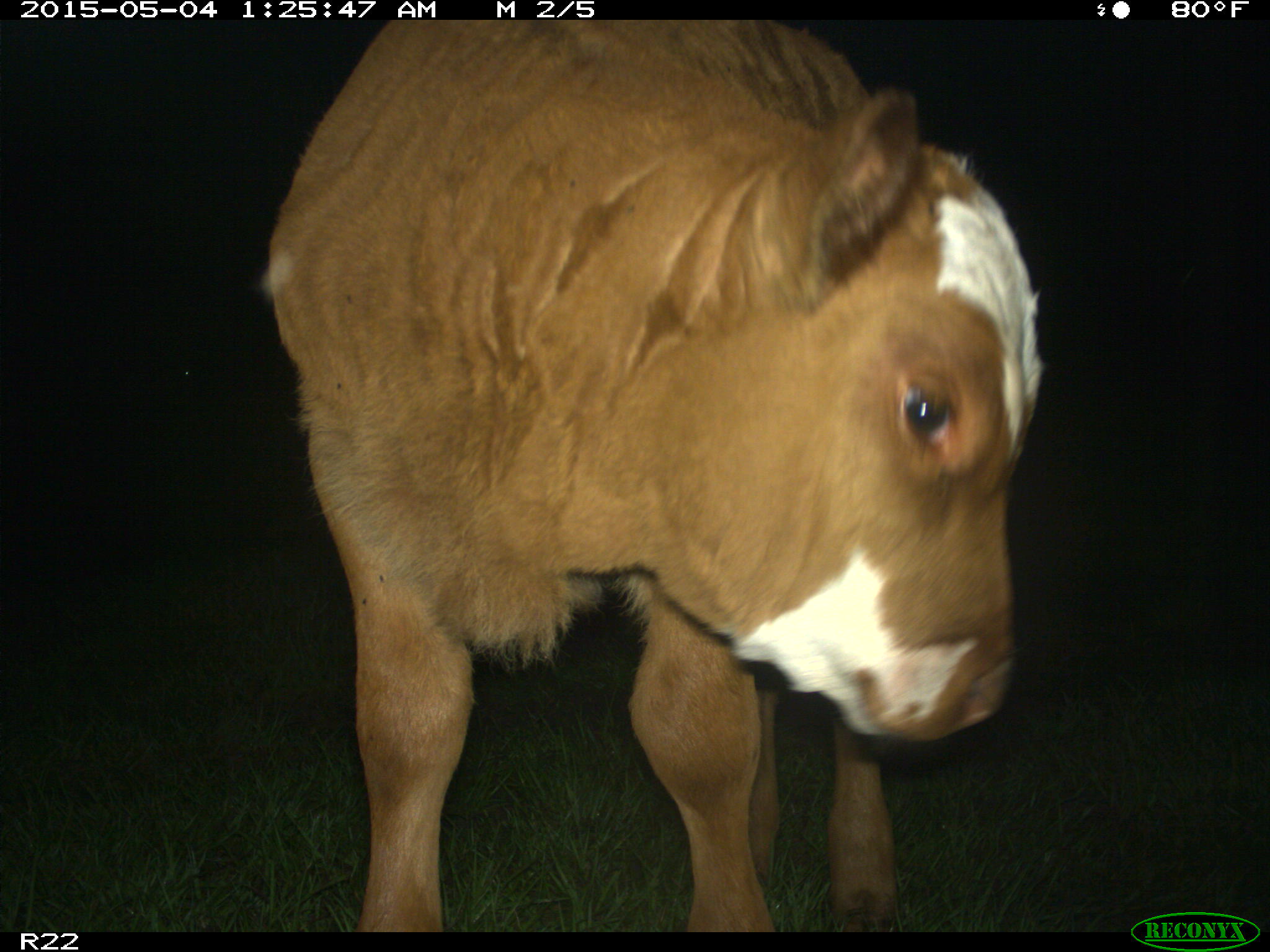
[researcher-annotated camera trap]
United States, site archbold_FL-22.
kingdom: Animalia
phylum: Chordata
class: Mammalia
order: Artiodactyla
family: Bovidae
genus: Bos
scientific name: Bos taurus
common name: domestic cow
Bos taurus (domestic cow).